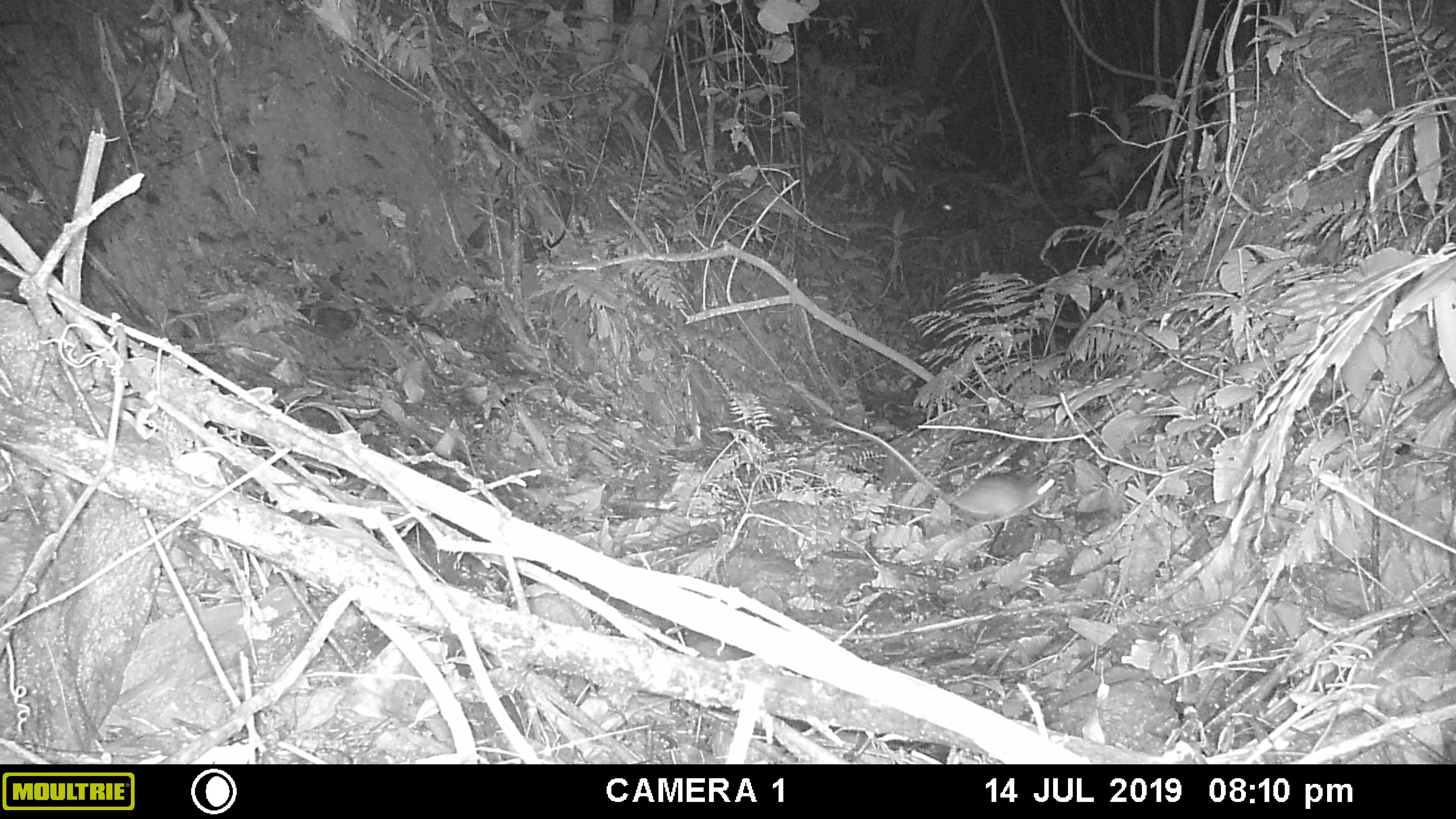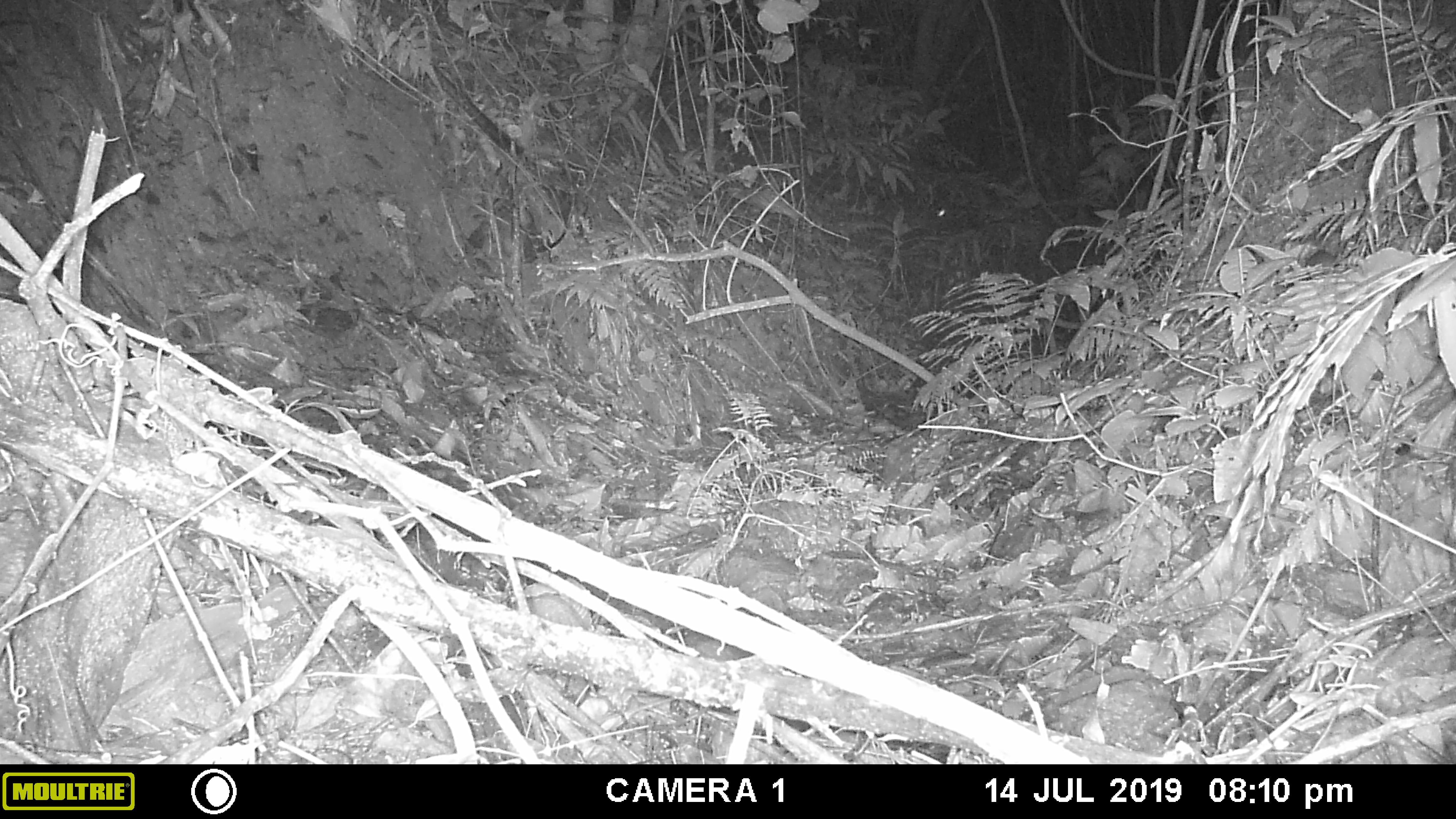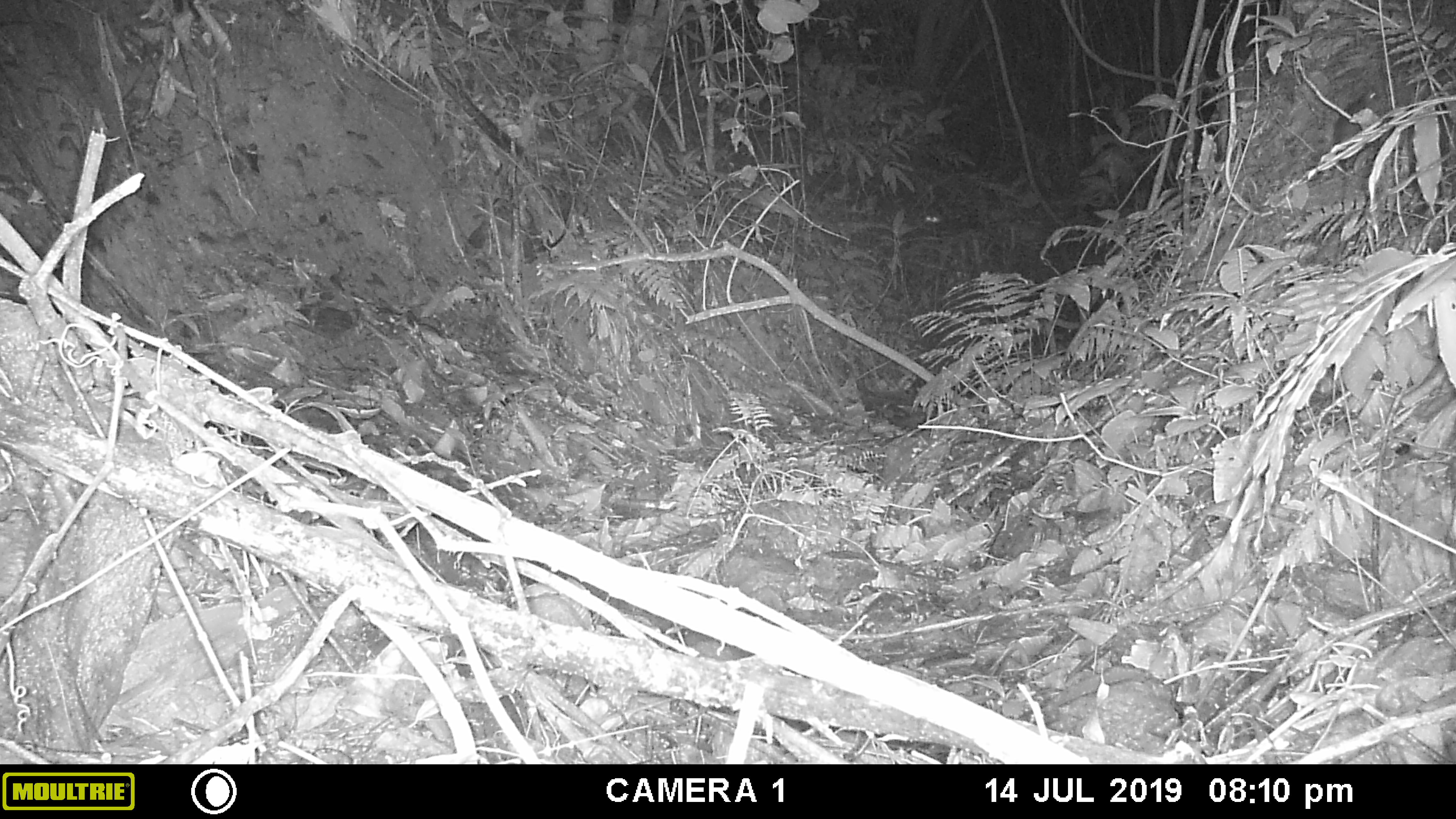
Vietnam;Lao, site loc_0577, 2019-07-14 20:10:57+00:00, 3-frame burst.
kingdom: Animalia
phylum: Chordata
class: Mammalia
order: Rodentia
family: Muridae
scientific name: Muridae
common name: old-world mice and rats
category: unidentified murid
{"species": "unidentified murid (old-world mice and rats) (Muridae)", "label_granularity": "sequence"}